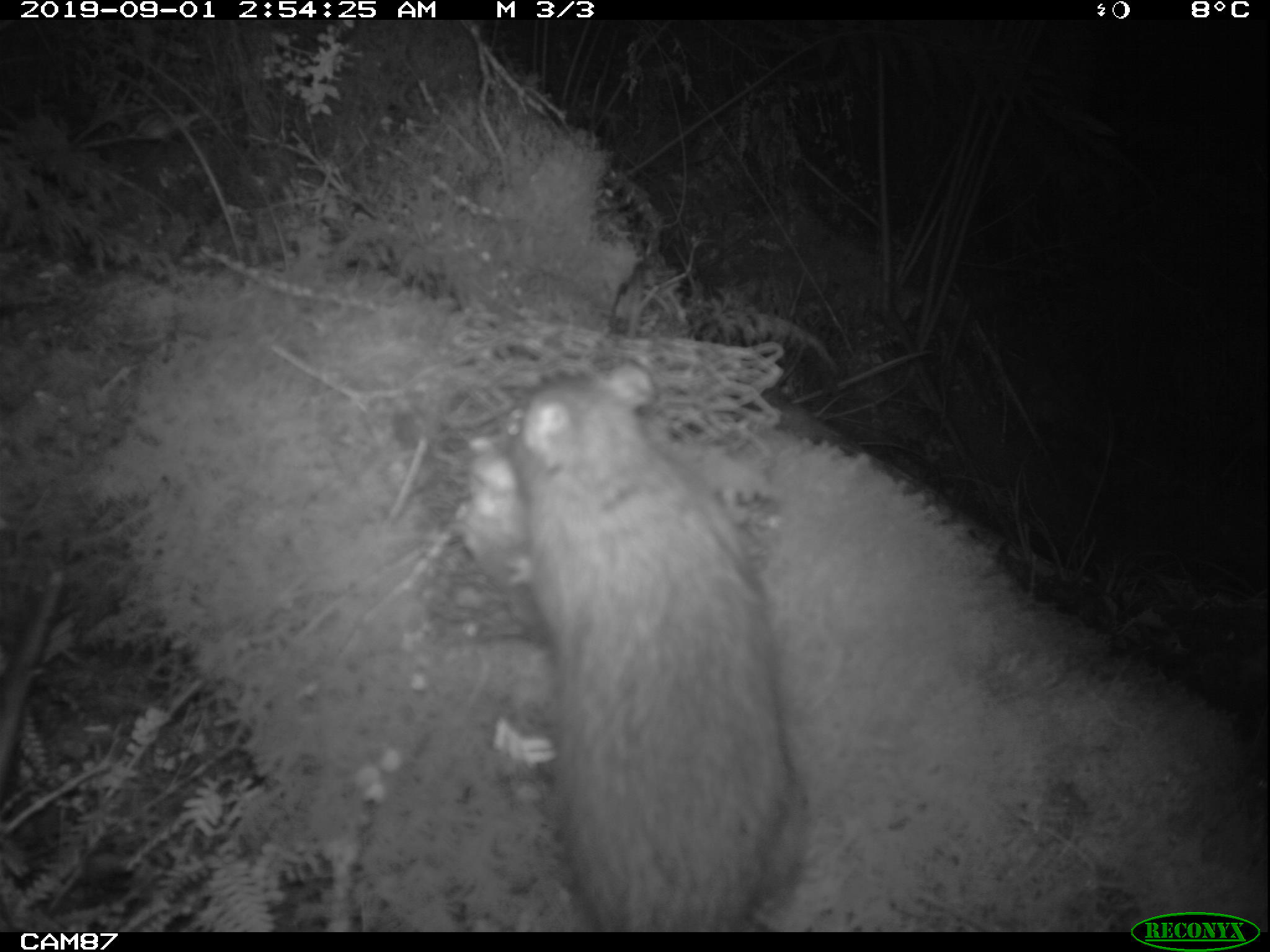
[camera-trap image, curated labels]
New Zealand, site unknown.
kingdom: Animalia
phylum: Chordata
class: Mammalia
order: Rodentia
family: Muridae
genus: Rattus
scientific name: Rattus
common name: rat